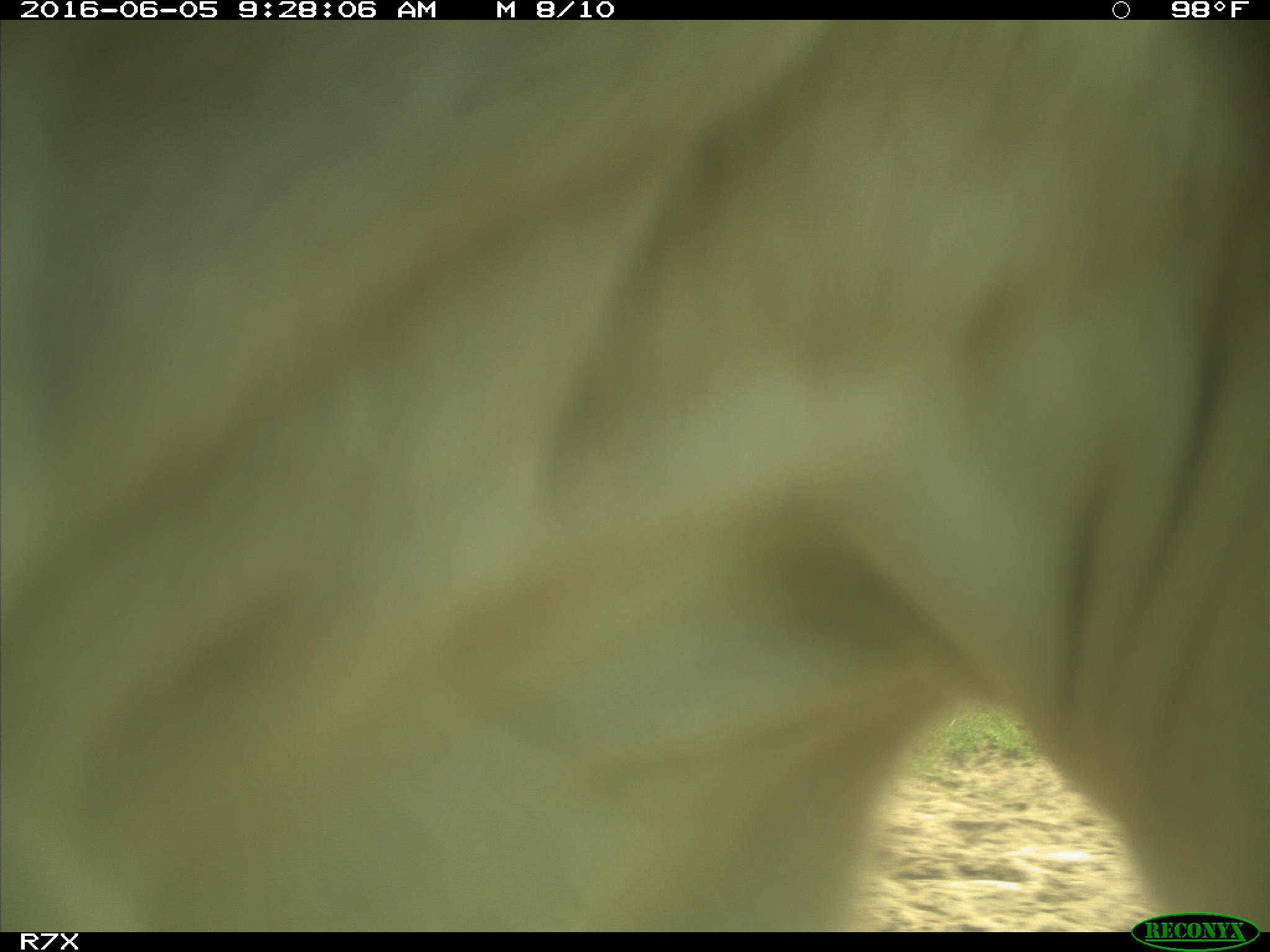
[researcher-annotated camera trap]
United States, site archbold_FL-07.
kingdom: Animalia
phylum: Chordata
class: Mammalia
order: Artiodactyla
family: Bovidae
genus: Bos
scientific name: Bos taurus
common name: domestic cow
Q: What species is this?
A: Bos taurus (domestic cow).